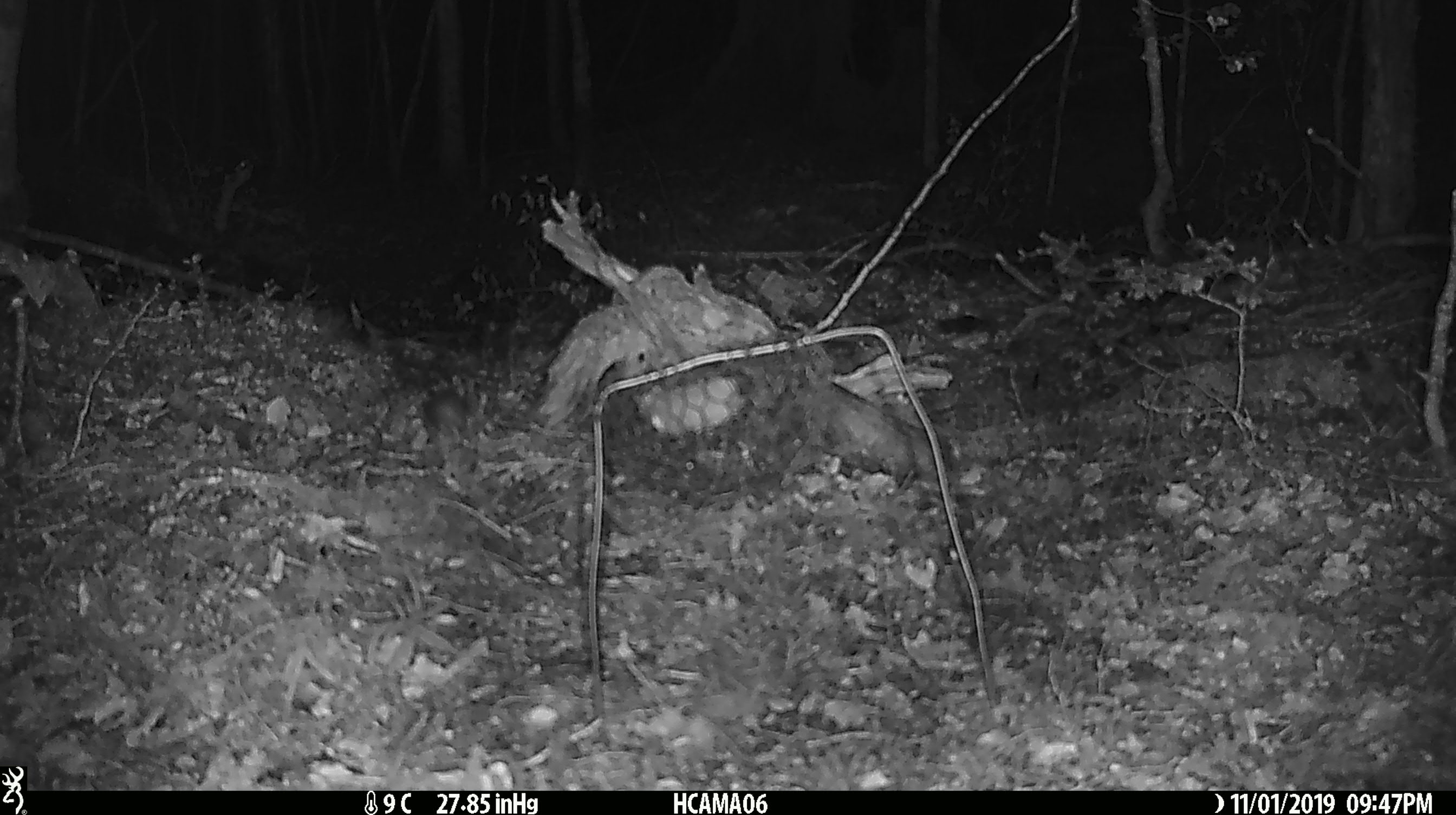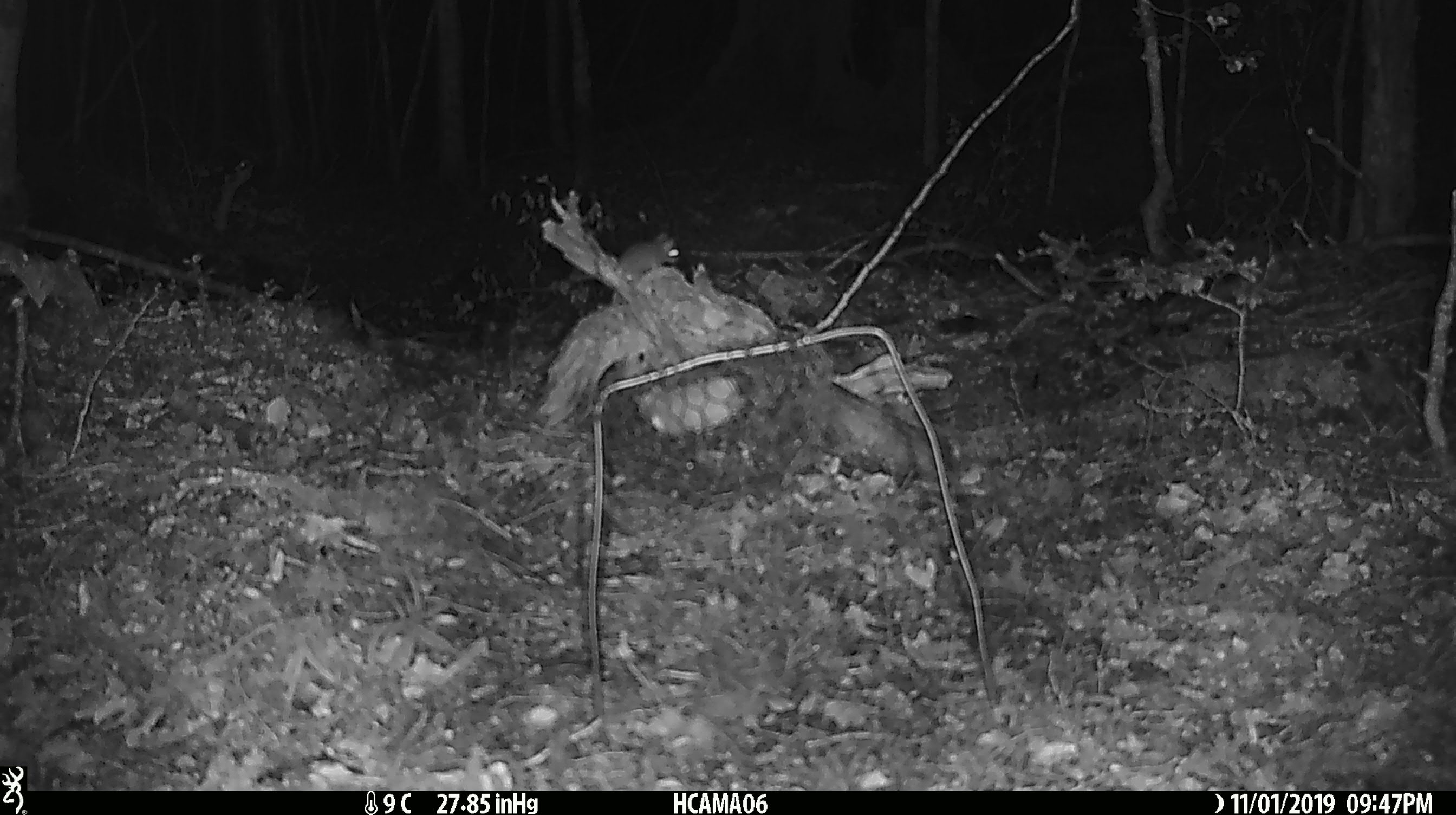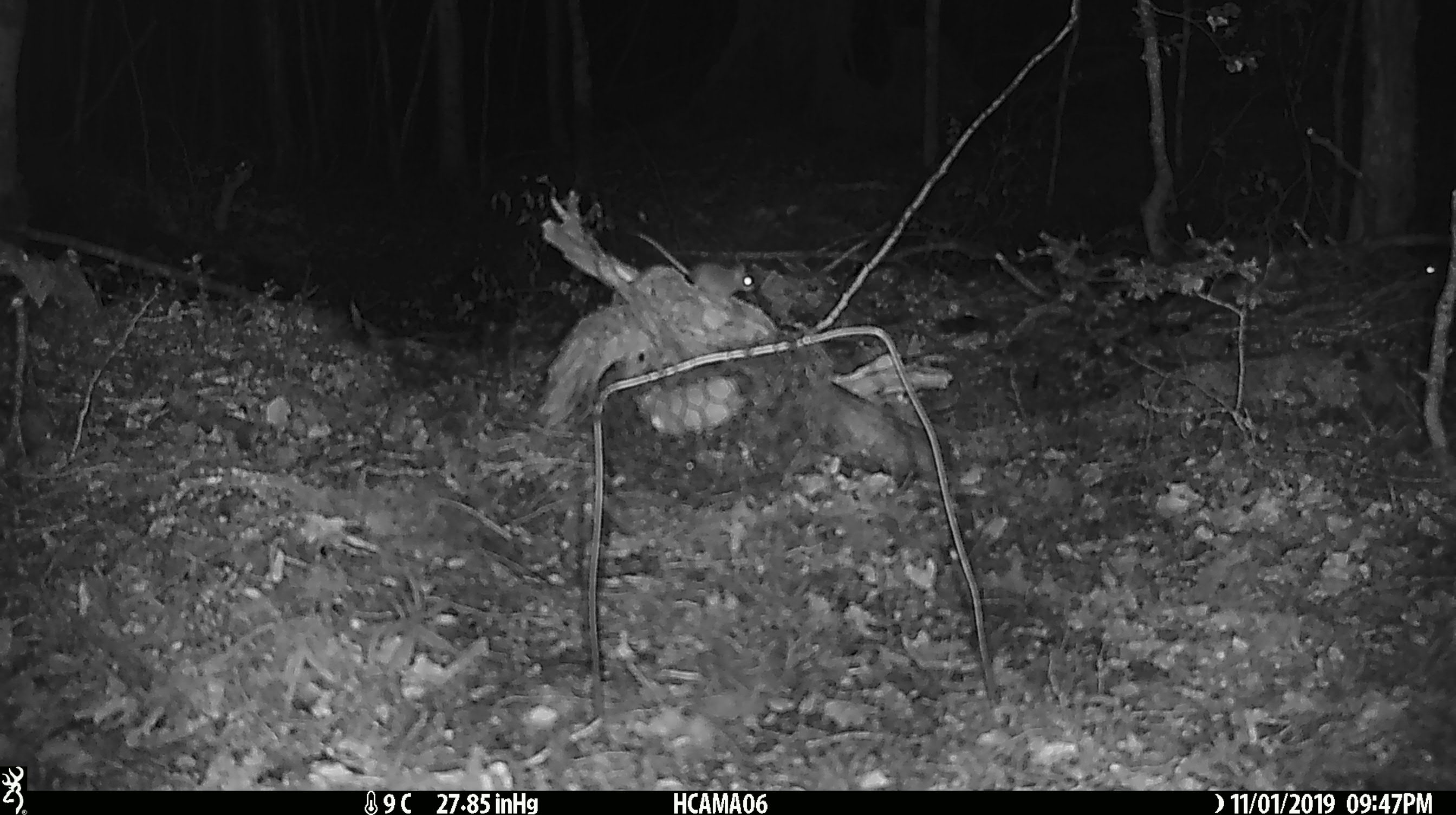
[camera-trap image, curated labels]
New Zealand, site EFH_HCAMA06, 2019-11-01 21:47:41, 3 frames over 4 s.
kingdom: Animalia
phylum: Chordata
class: Mammalia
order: Rodentia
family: Muridae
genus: Mus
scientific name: Mus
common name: mouse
Mouse (Mus).